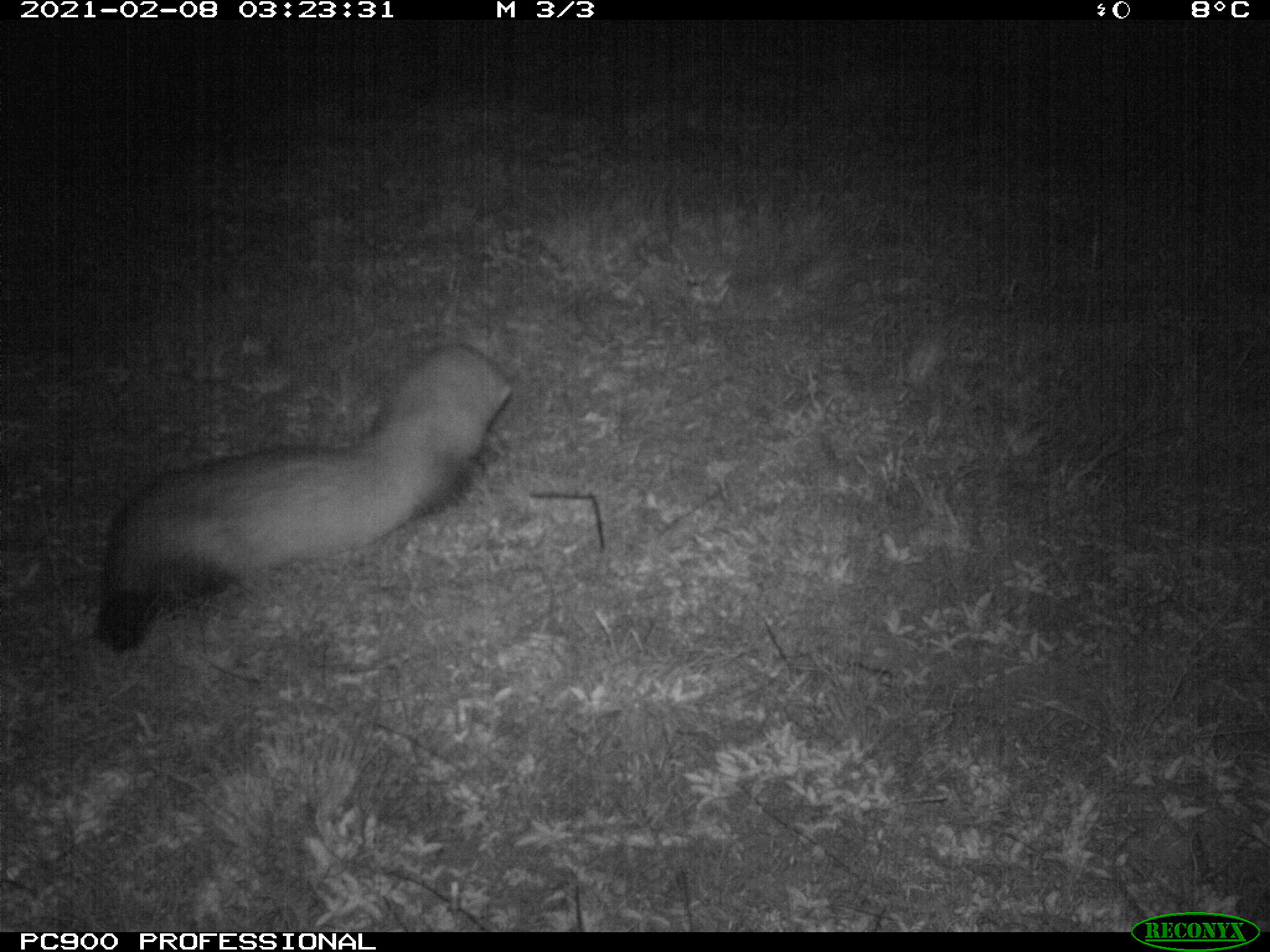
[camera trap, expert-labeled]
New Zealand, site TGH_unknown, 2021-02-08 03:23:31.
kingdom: Animalia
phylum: Chordata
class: Mammalia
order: Carnivora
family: Mustelidae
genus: Mustela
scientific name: Mustela furo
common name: ferret